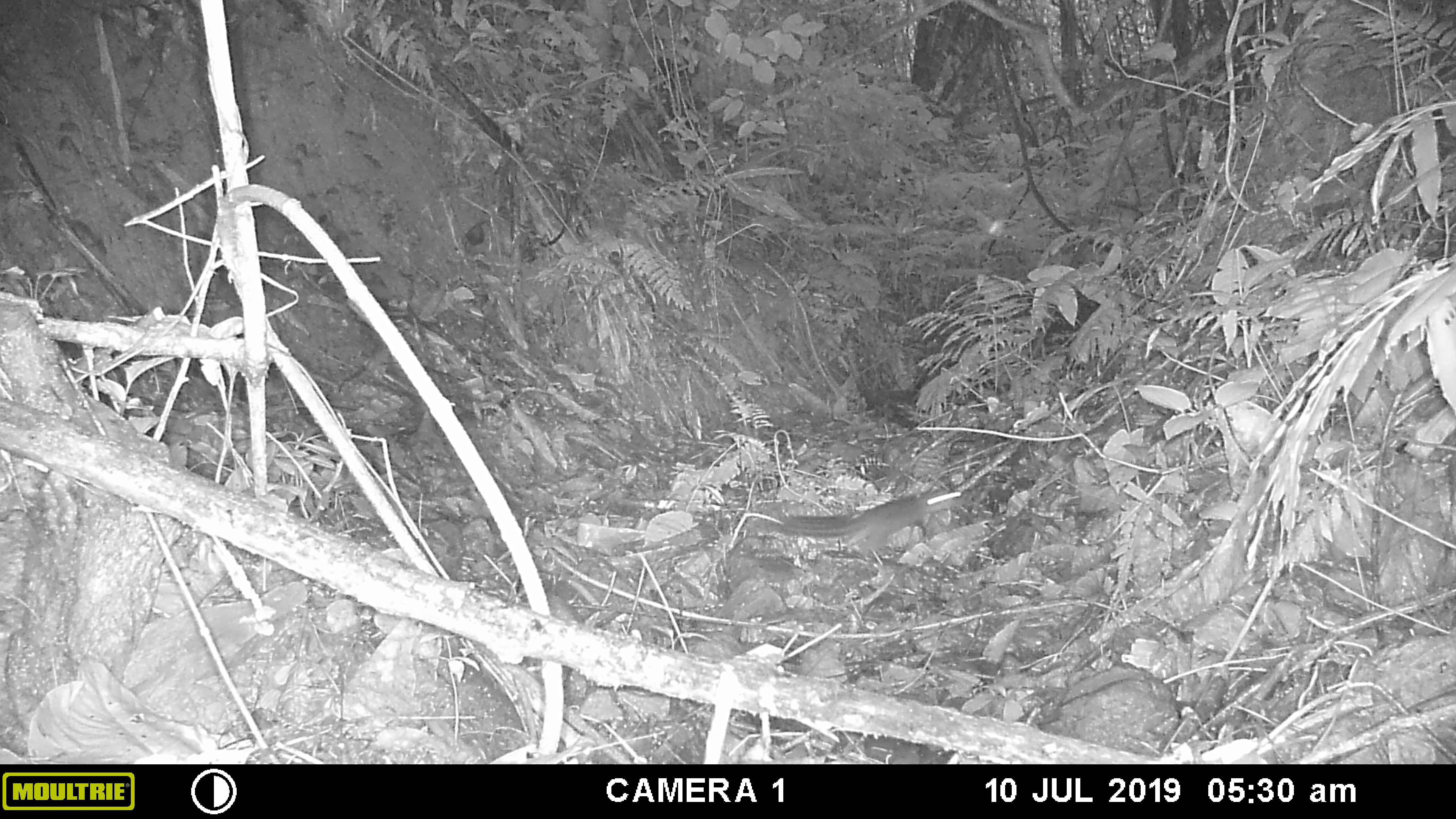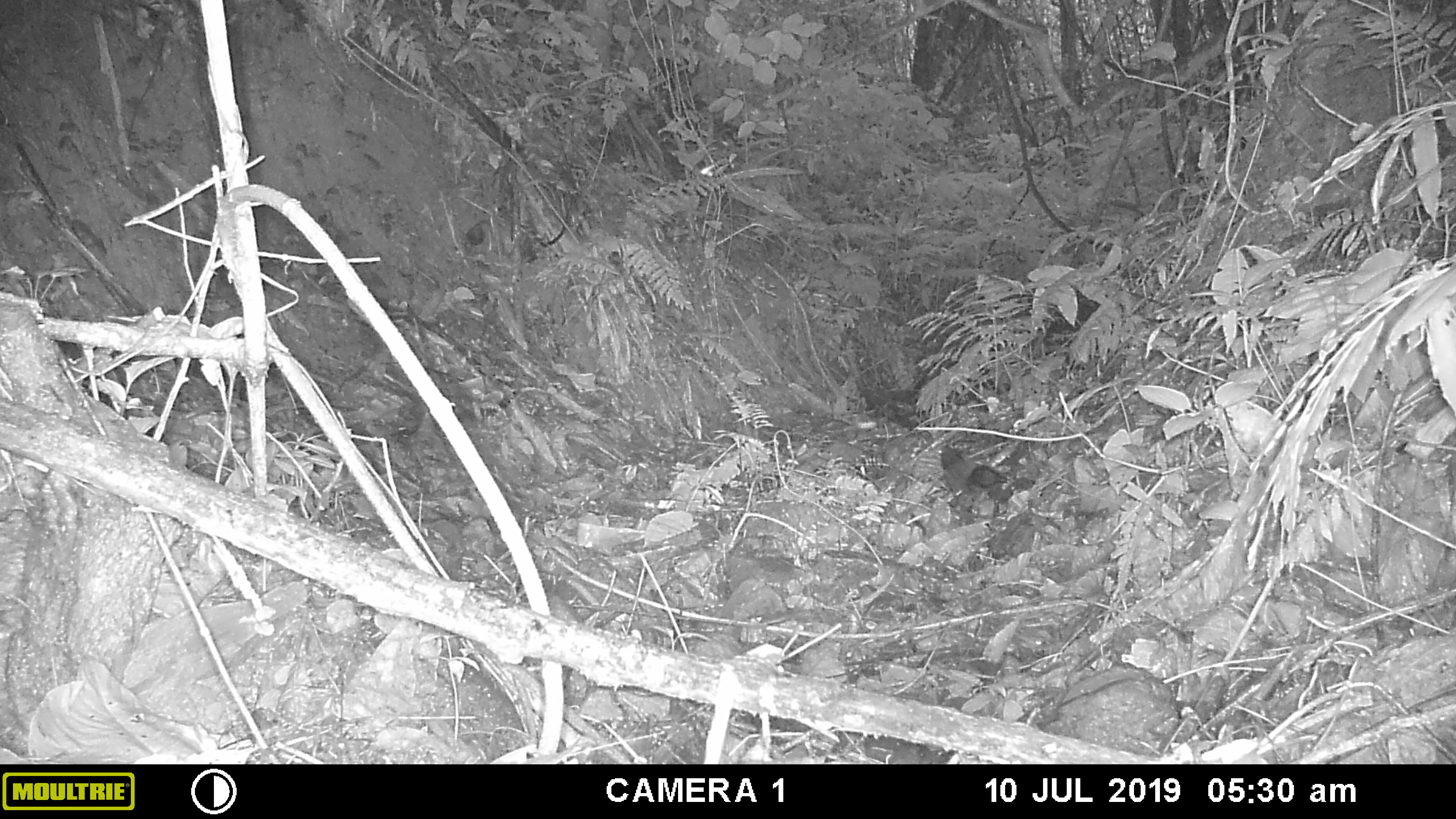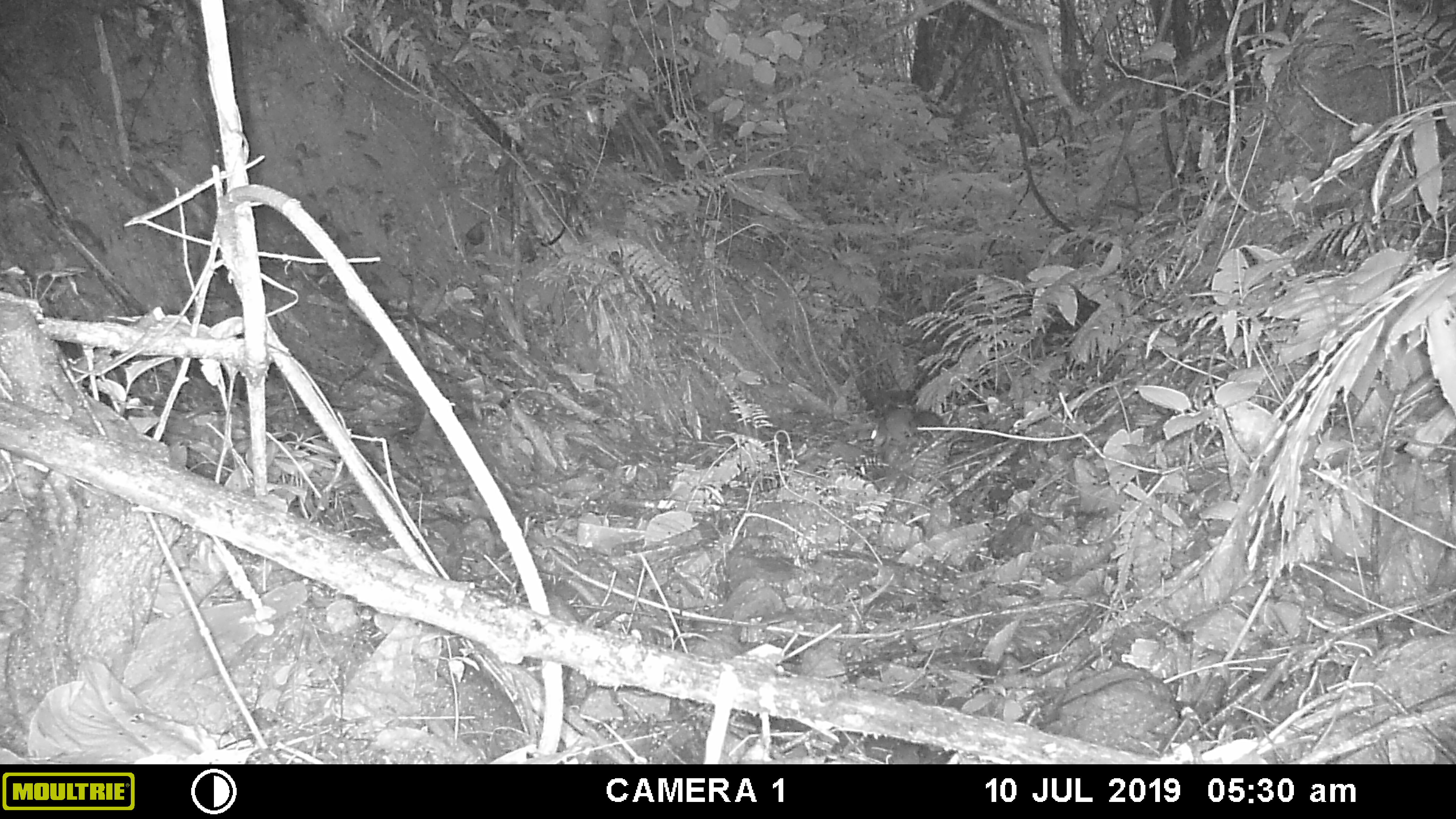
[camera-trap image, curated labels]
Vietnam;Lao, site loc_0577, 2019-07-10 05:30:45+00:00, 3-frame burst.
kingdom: Animalia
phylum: Chordata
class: Mammalia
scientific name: Mammalia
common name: mammal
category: unidentified small mammal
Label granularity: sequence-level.